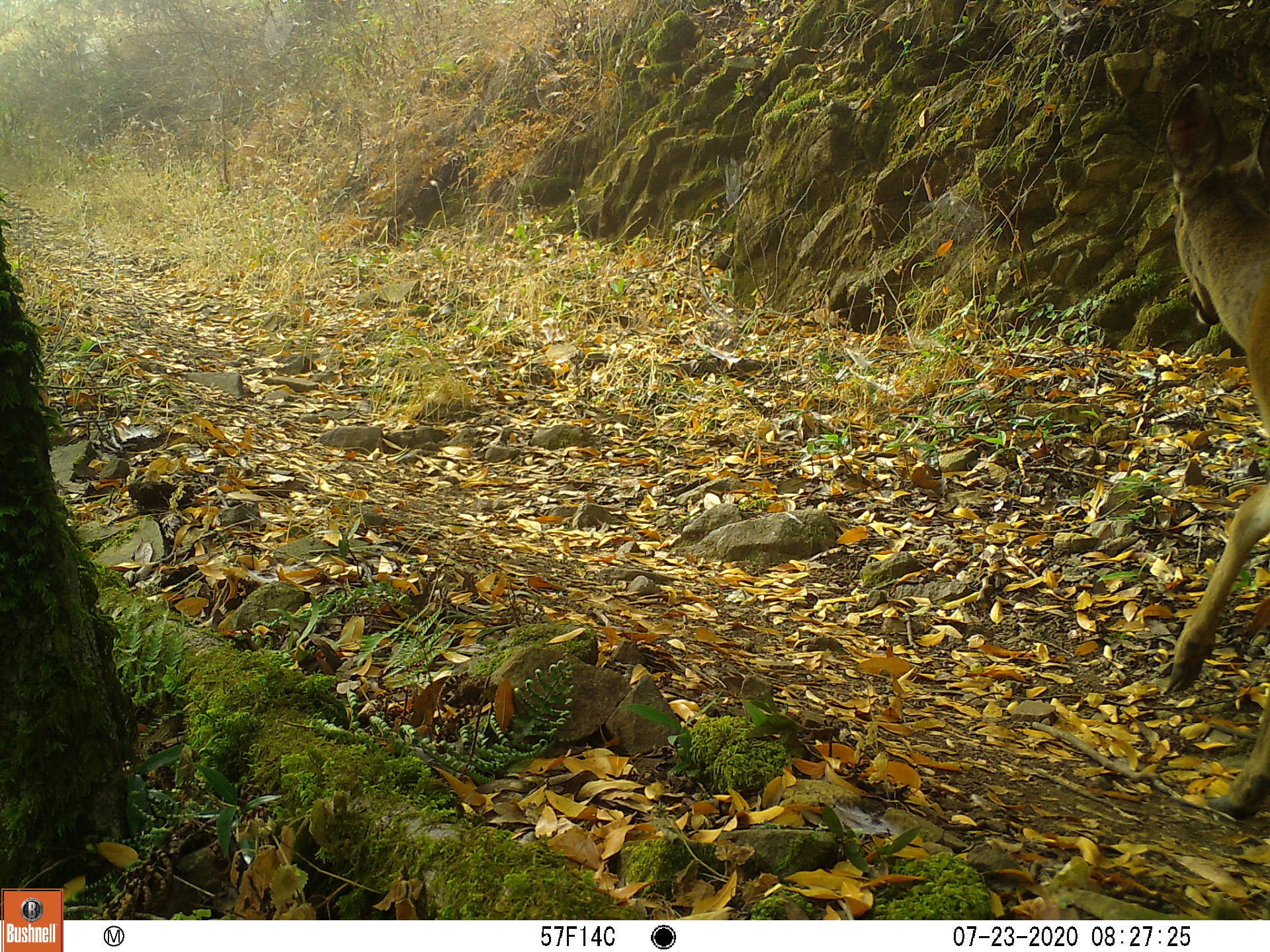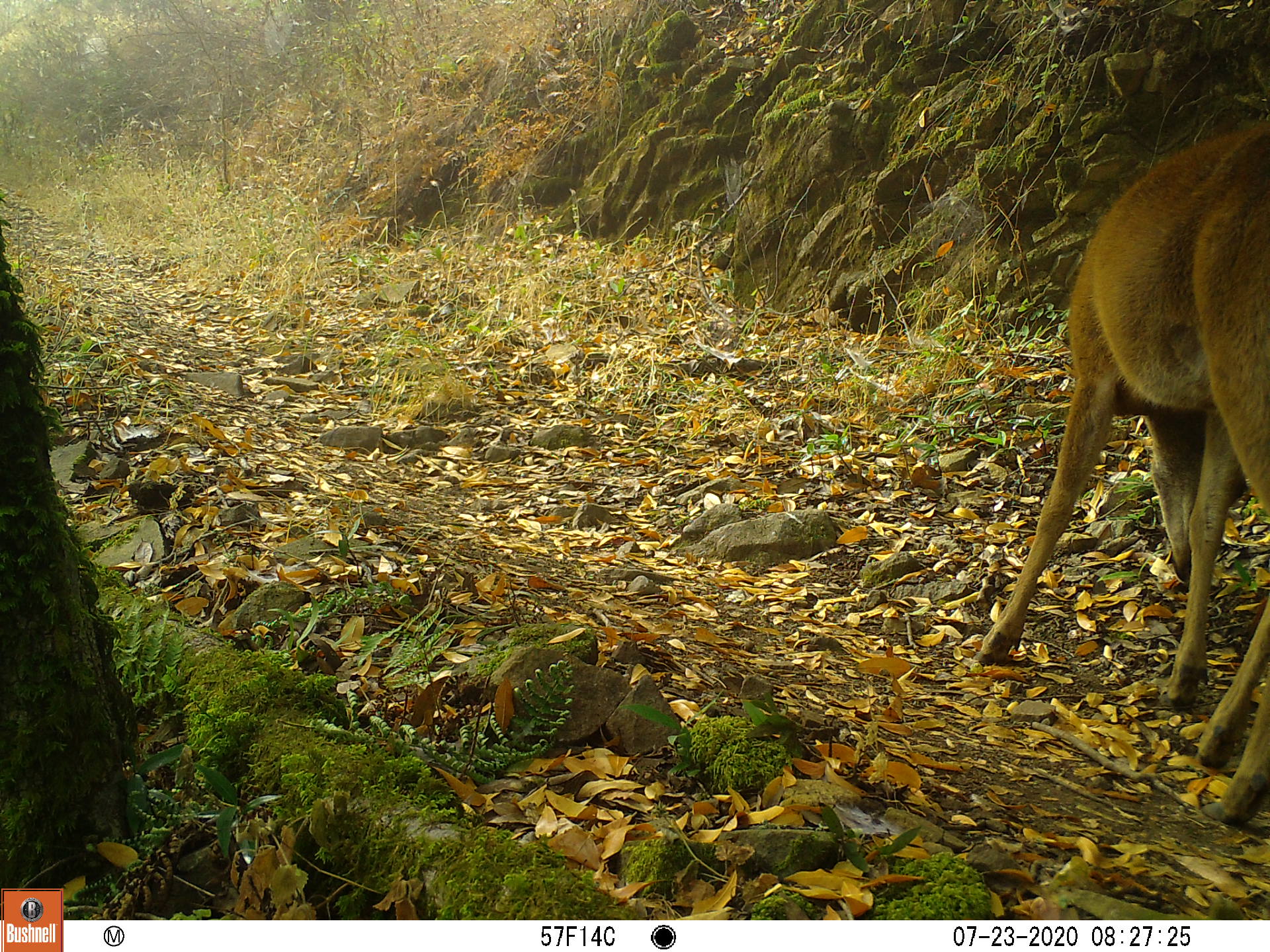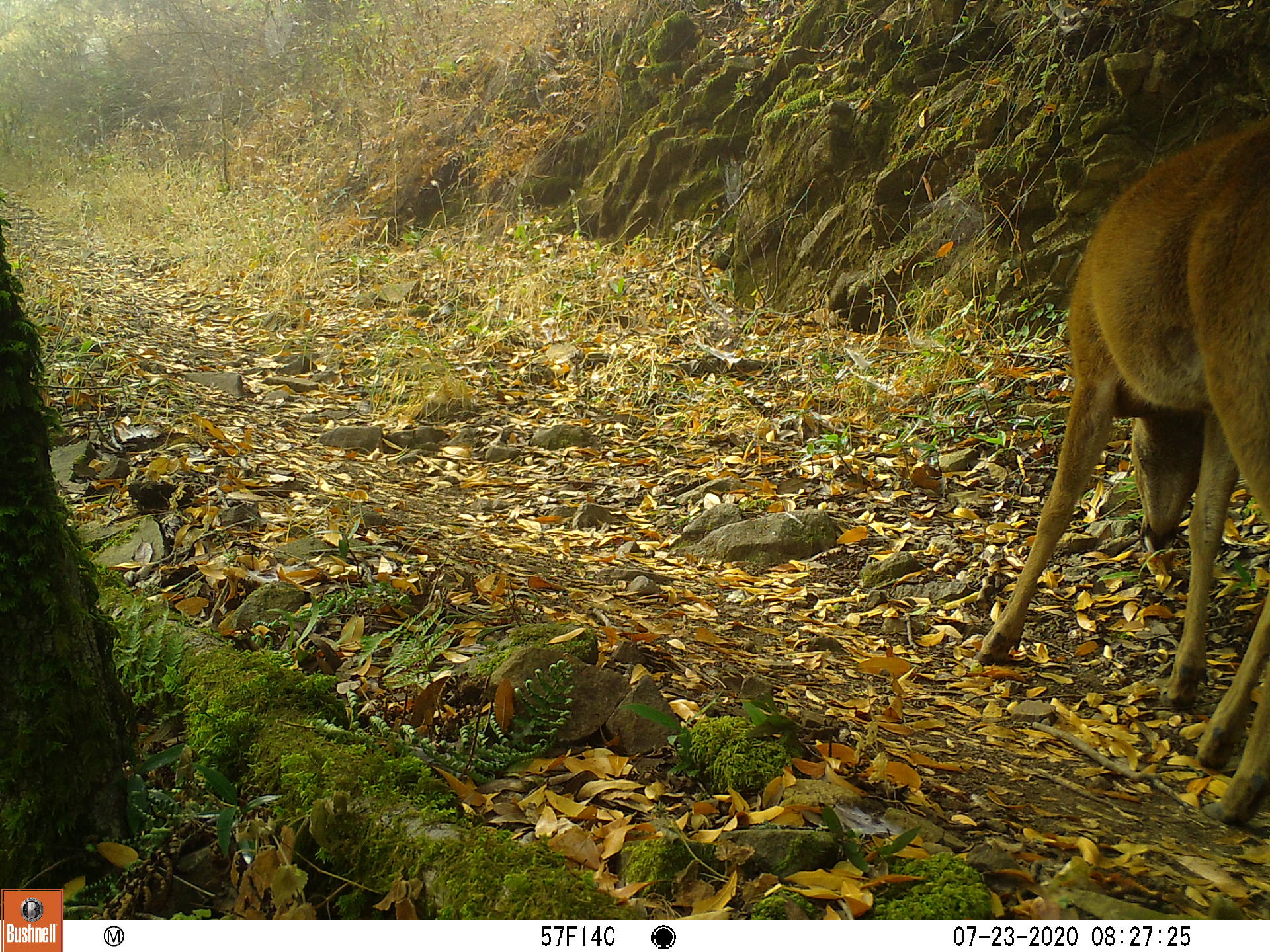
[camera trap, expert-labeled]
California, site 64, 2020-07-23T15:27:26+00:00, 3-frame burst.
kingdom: Animalia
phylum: Chordata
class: Mammalia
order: Artiodactyla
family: Cervidae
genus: Odocoileus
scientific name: Odocoileus hemionus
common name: mule deer